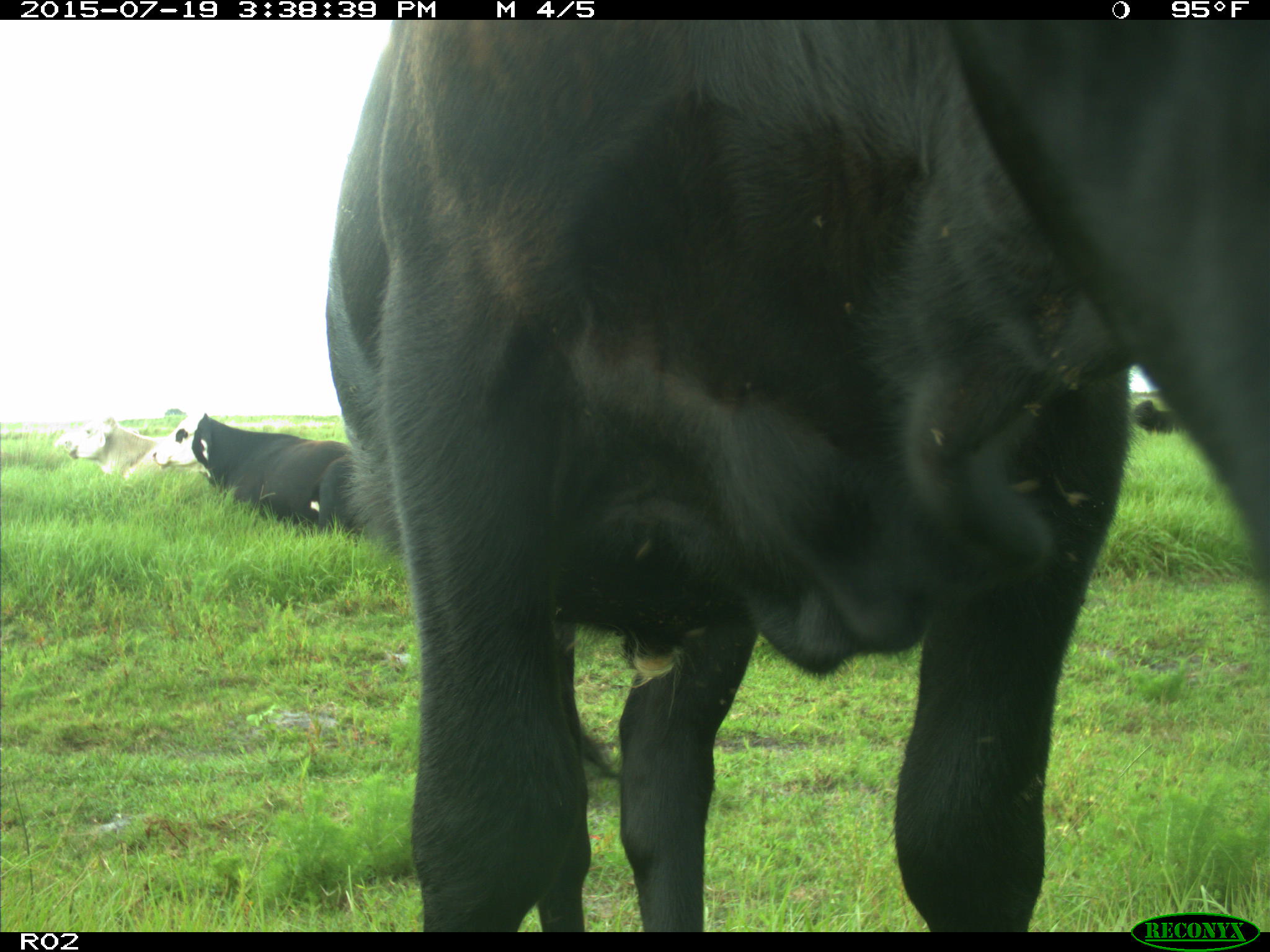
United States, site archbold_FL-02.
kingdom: Animalia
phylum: Chordata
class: Mammalia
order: Artiodactyla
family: Bovidae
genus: Bos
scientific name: Bos taurus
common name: domestic cow